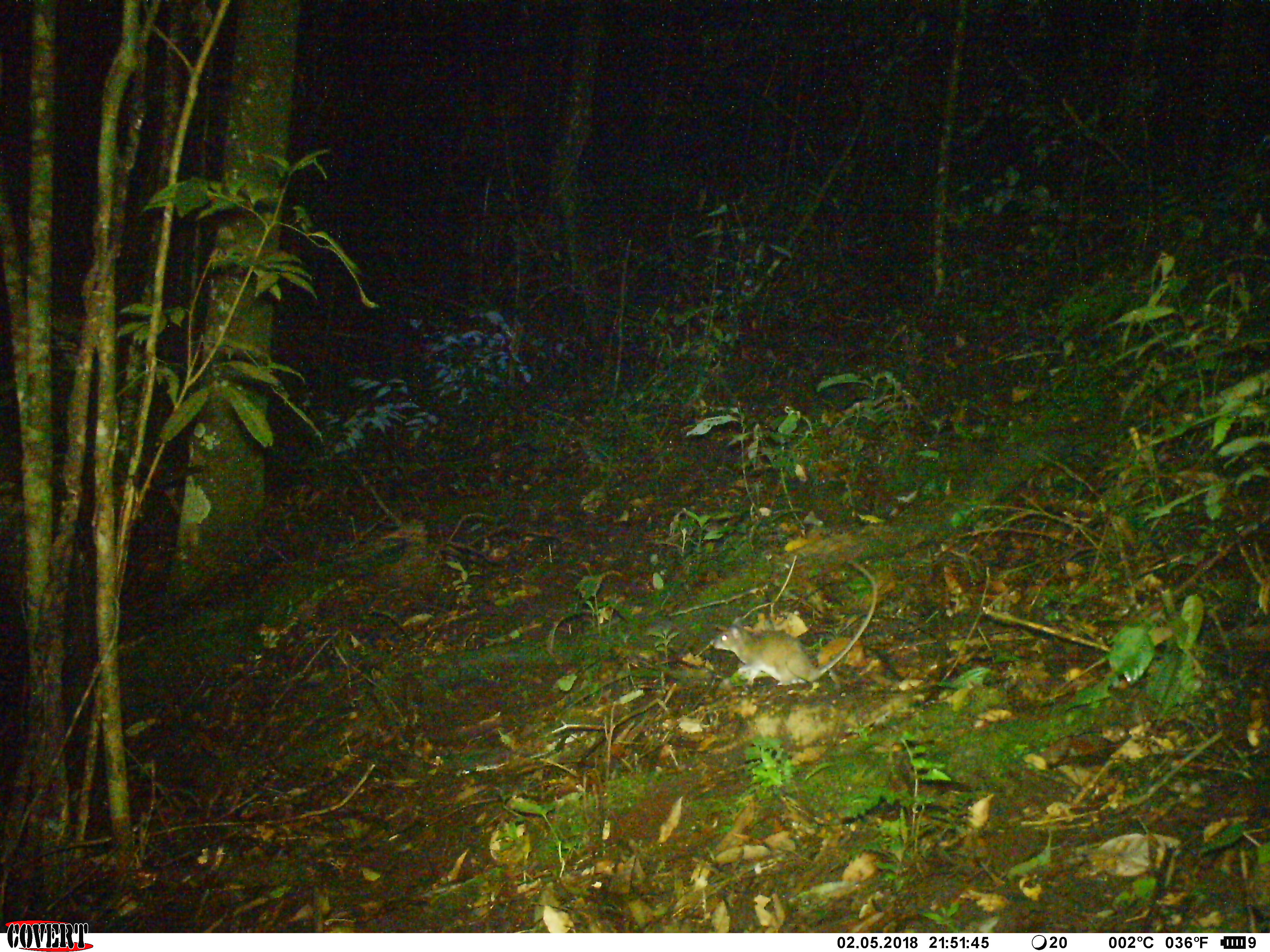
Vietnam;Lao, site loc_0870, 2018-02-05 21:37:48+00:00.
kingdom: Animalia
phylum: Chordata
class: Mammalia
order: Rodentia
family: Muridae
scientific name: Muridae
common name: old-world mice and rats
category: unidentified murid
Unidentified murid (old-world mice and rats) (Muridae). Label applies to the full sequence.